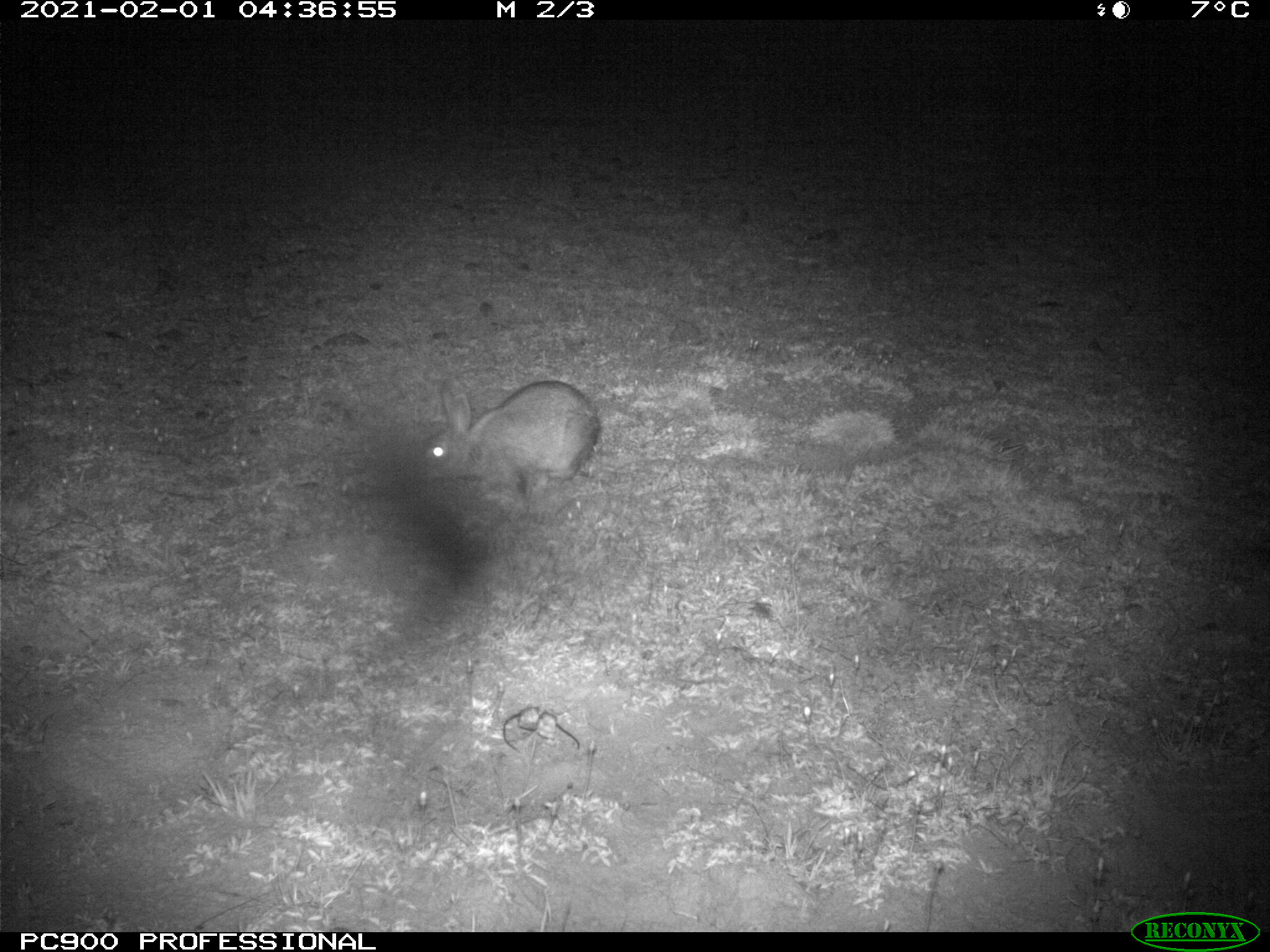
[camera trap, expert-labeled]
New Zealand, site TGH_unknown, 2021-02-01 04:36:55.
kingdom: Animalia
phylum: Chordata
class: Mammalia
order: Lagomorpha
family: Leporidae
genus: Oryctolagus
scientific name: Oryctolagus cuniculus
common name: european rabbit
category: rabbit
Rabbit (european rabbit) (Oryctolagus cuniculus).